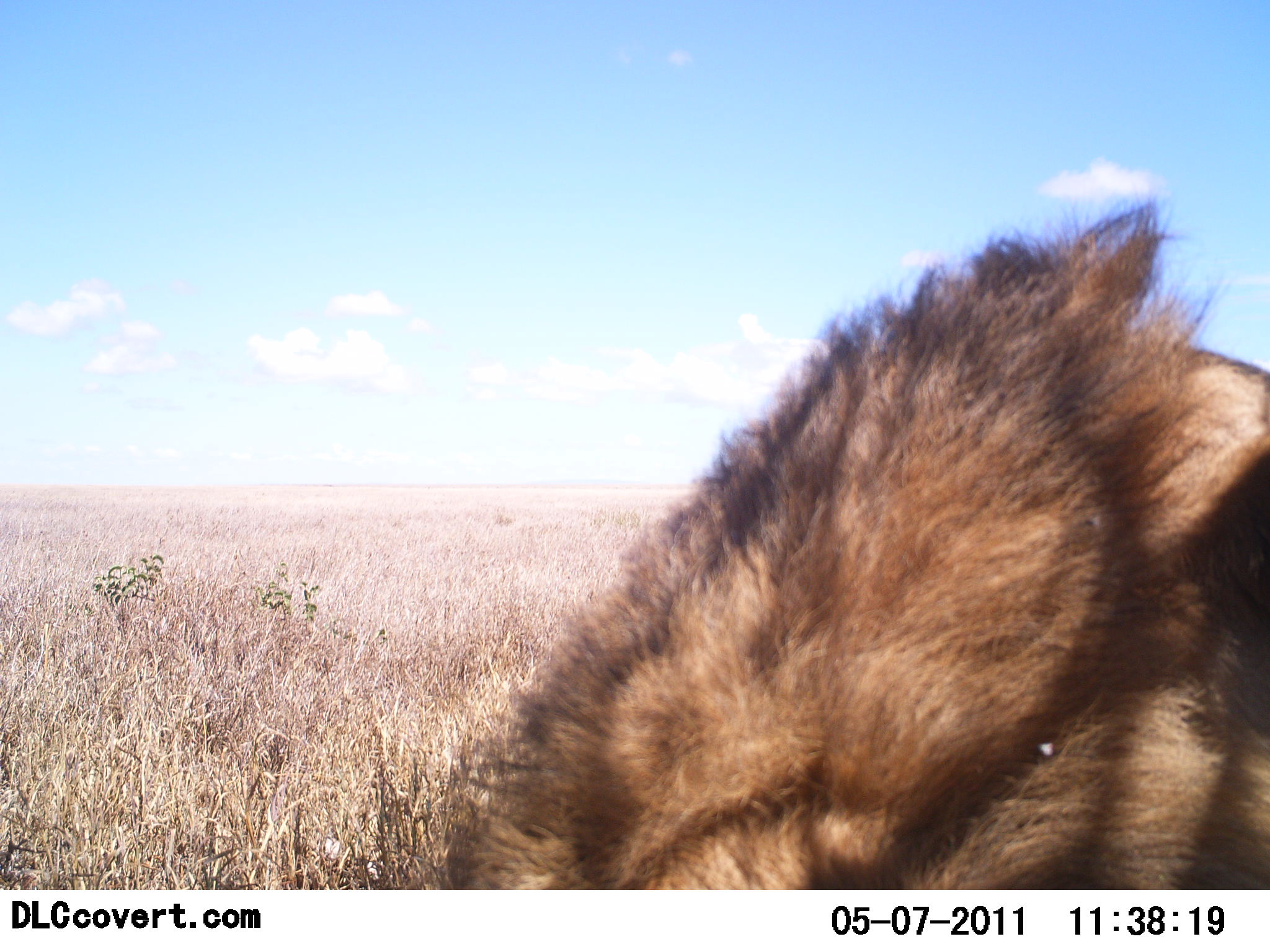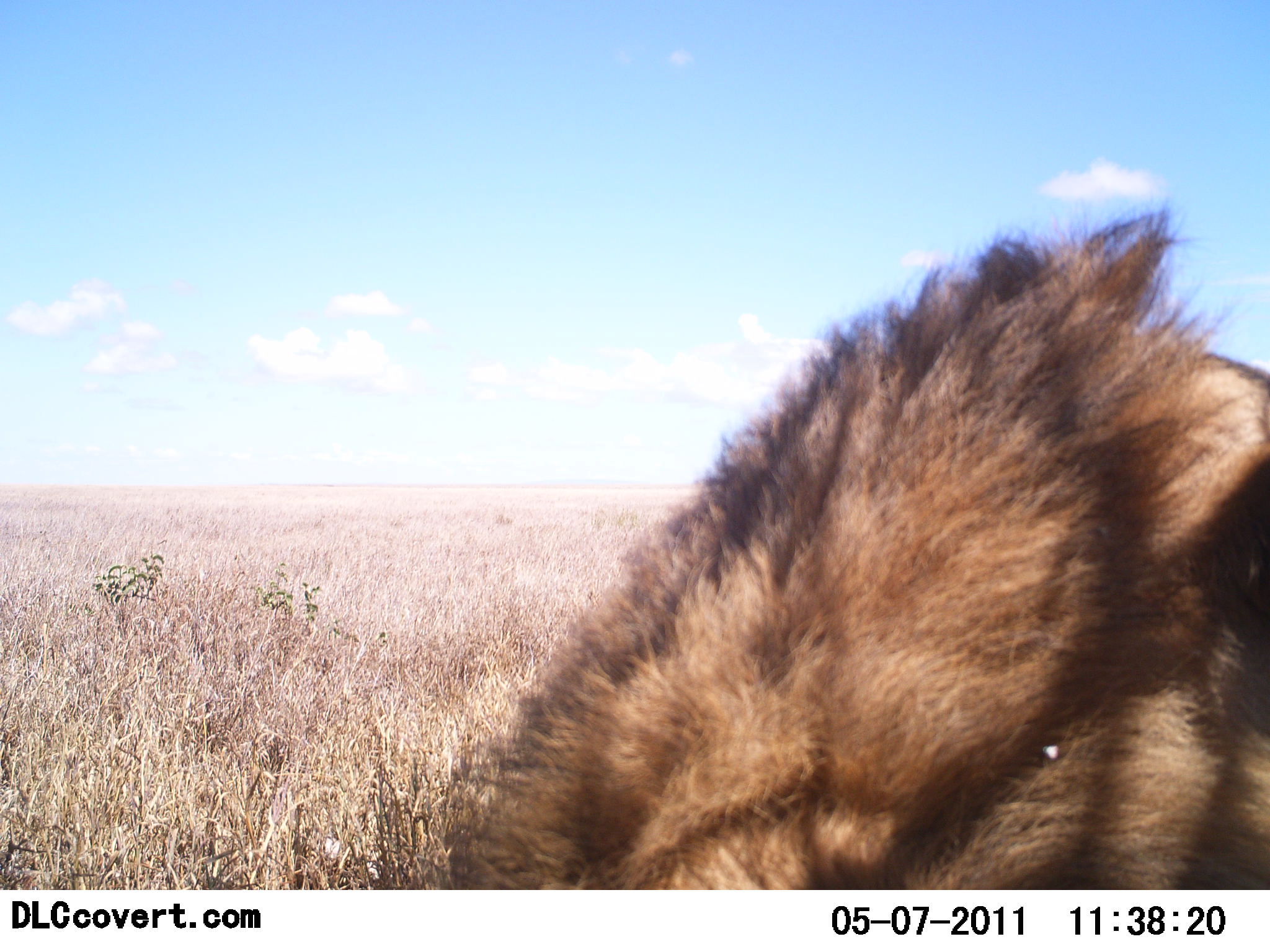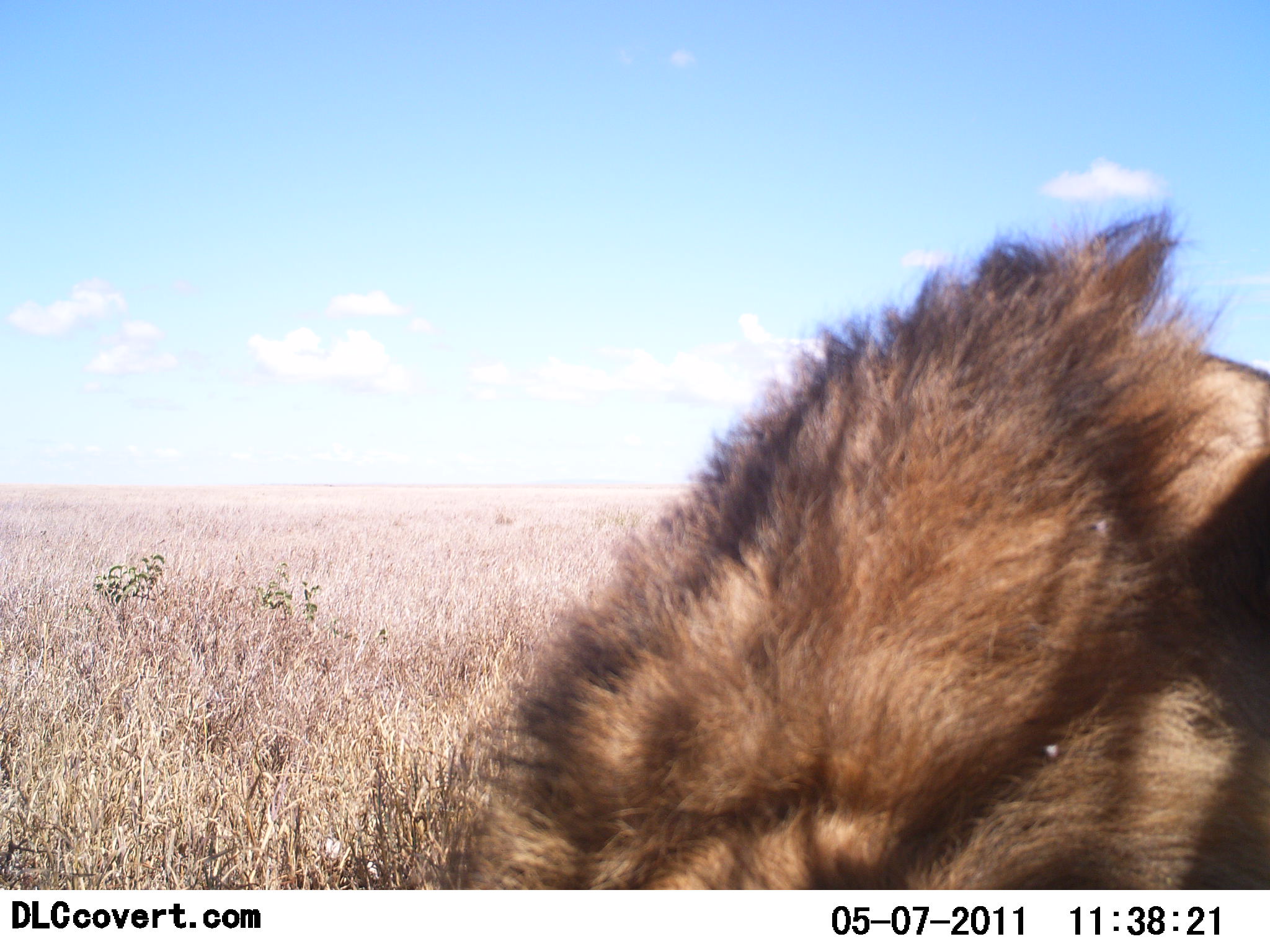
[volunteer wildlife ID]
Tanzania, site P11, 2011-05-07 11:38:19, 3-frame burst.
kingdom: Animalia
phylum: Chordata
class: Mammalia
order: Carnivora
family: Felidae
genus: Panthera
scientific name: Panthera leo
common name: lion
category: lionmale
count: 1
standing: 20%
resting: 80%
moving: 0%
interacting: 0%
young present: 0%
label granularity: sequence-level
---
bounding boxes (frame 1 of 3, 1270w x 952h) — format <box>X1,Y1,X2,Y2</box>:
animal: <box>448,193,1269,892</box>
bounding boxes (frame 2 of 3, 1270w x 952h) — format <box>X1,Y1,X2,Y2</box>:
animal: <box>449,196,1269,889</box>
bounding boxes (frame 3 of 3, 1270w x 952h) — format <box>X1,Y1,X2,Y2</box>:
animal: <box>451,201,1269,890</box>